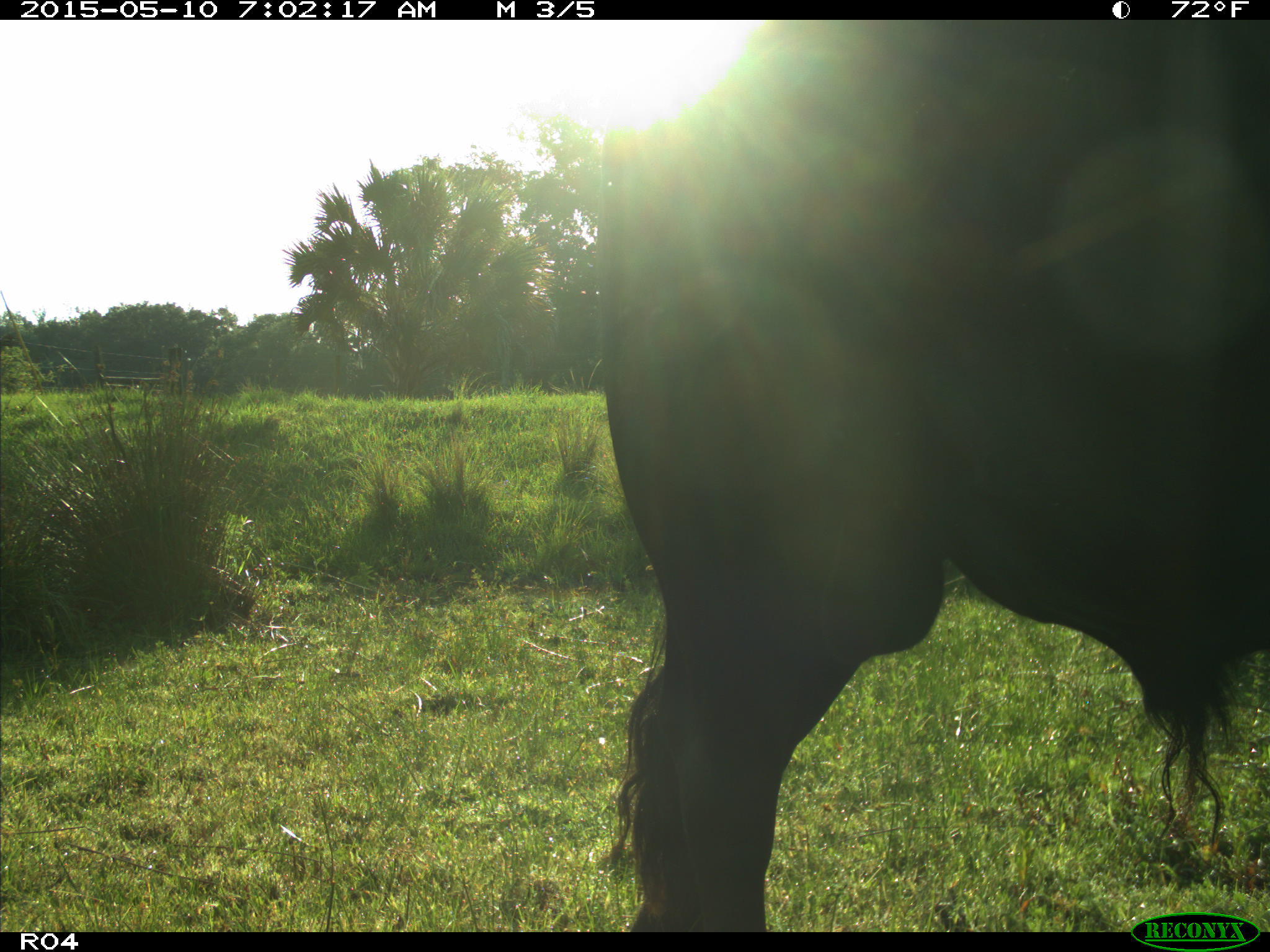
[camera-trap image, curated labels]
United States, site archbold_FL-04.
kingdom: Animalia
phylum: Chordata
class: Mammalia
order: Artiodactyla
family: Bovidae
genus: Bos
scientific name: Bos taurus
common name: domestic cow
Bos taurus (domestic cow).